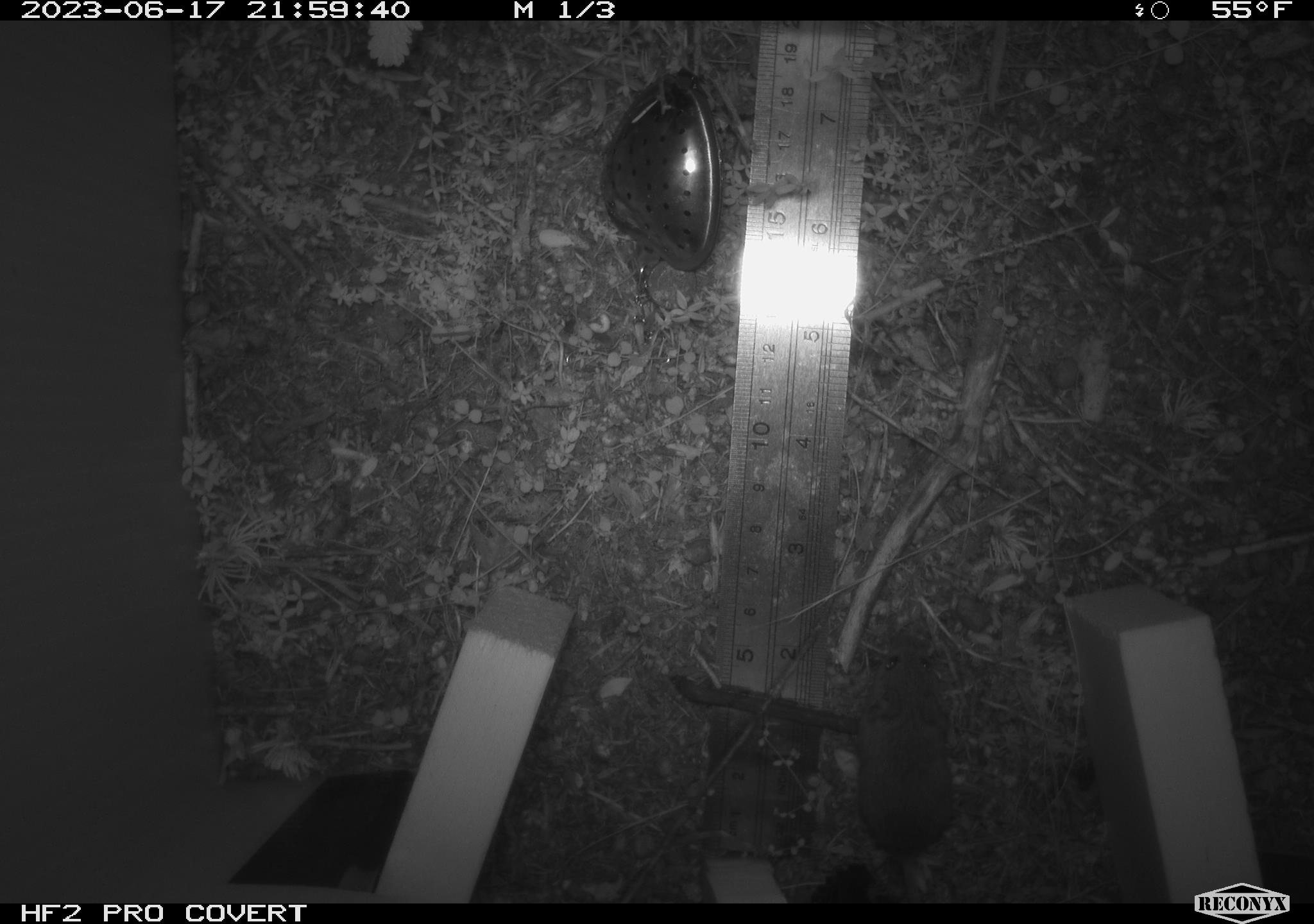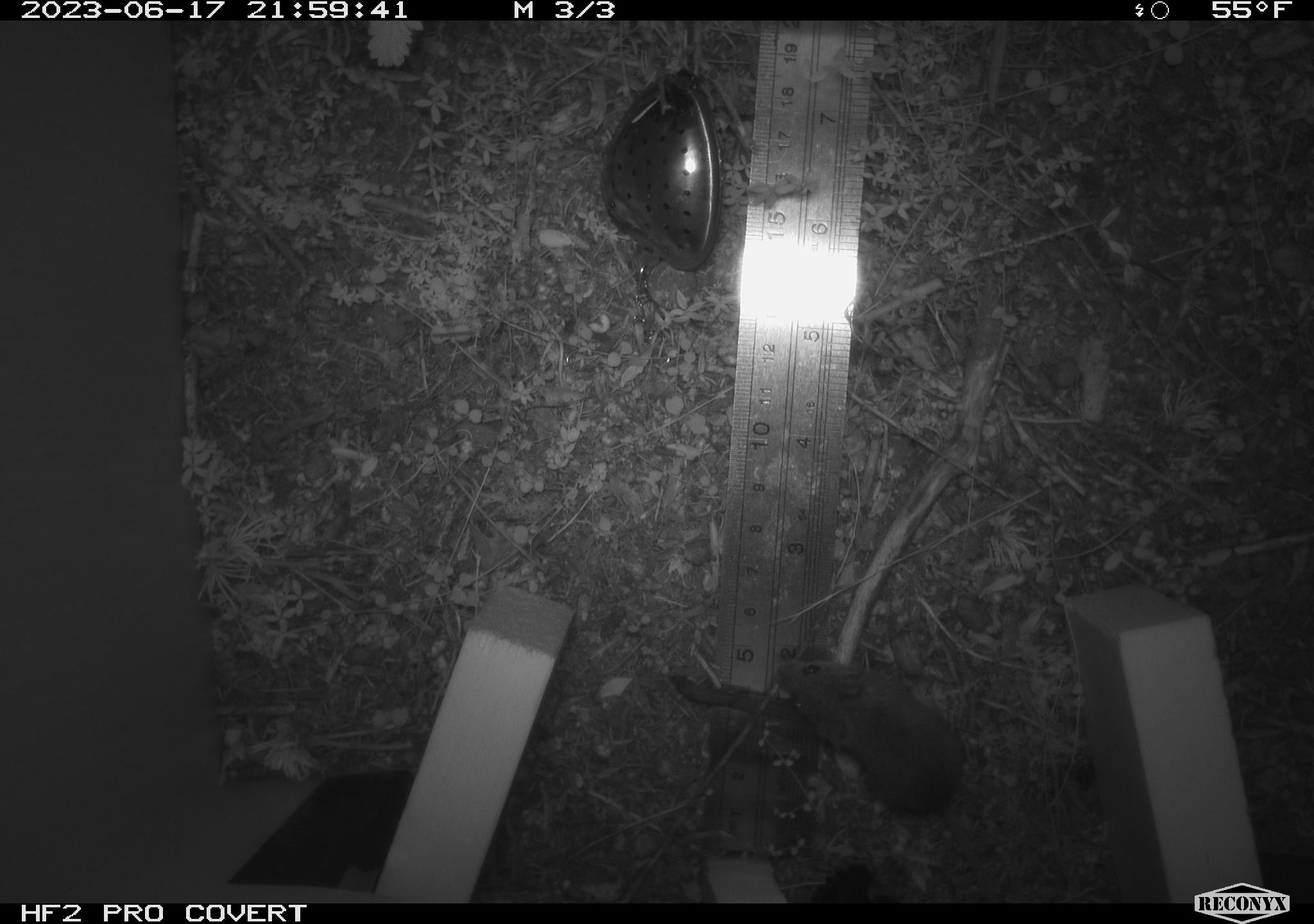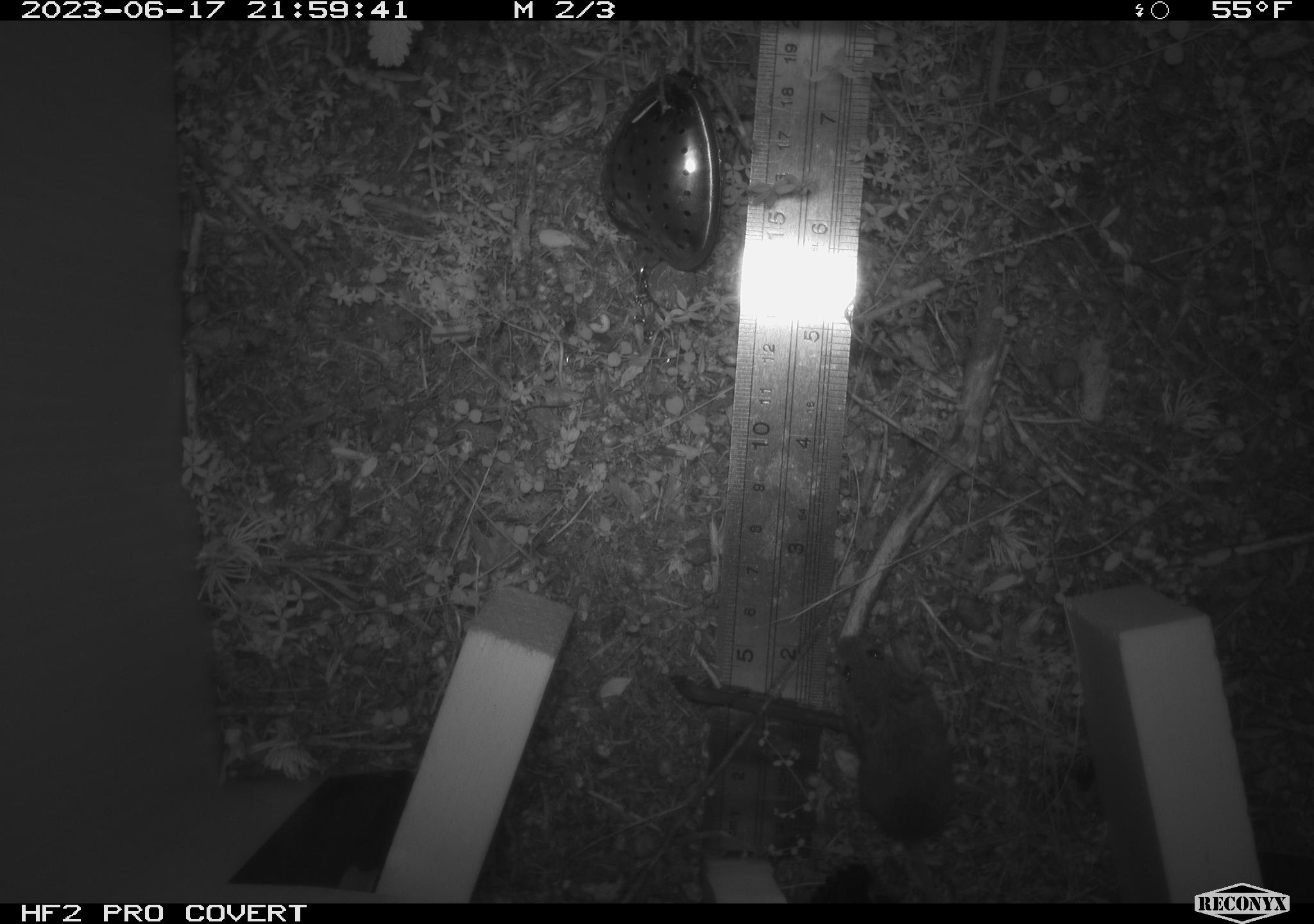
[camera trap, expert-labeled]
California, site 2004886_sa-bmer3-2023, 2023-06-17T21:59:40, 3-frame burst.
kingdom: Animalia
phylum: Chordata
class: Mammalia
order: Rodentia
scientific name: Rodentia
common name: mouse species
Mouse species (Rodentia).